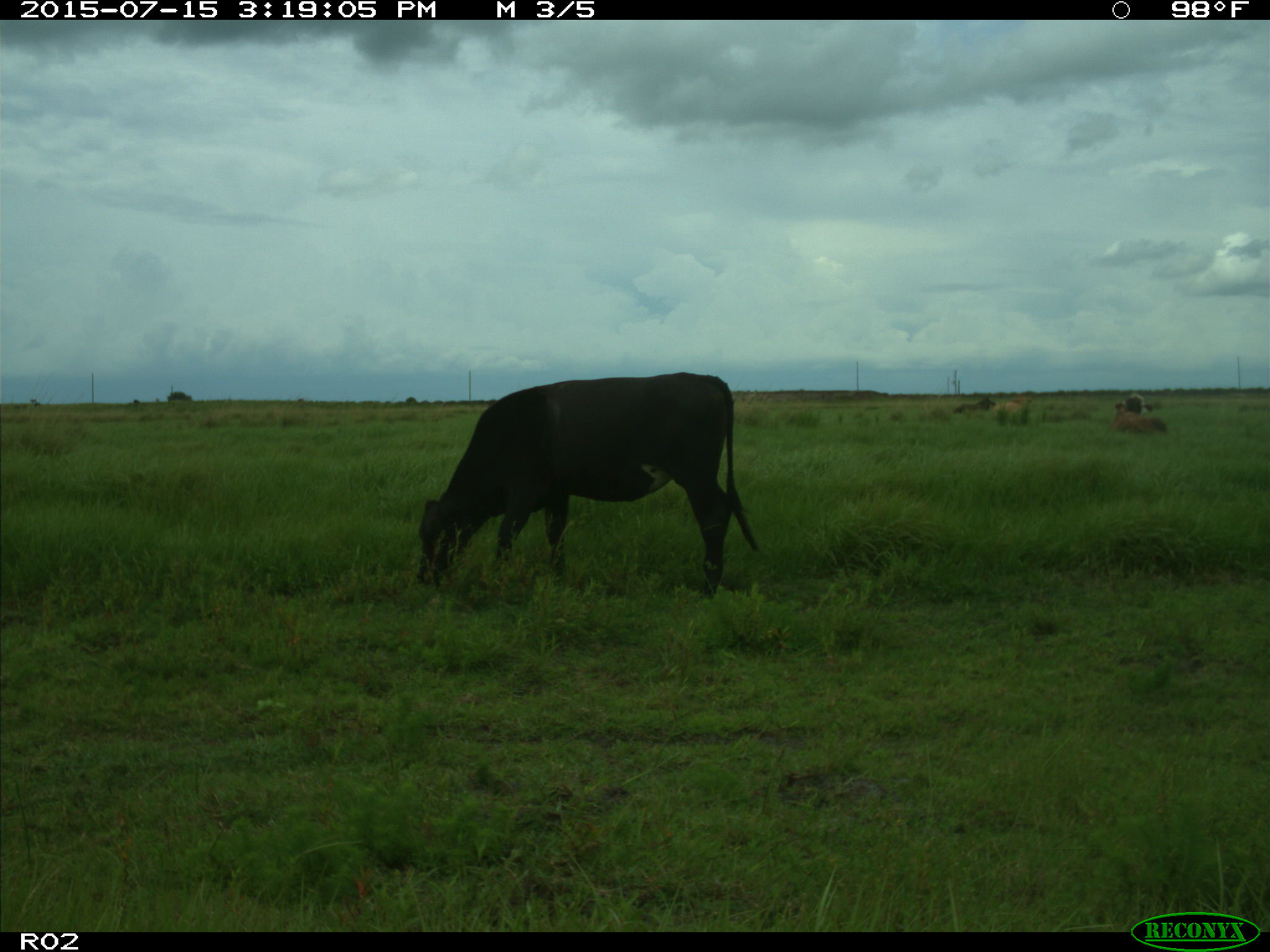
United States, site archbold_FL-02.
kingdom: Animalia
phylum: Chordata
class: Mammalia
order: Artiodactyla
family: Bovidae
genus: Bos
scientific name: Bos taurus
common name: domestic cow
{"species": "Bos taurus (domestic cow)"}